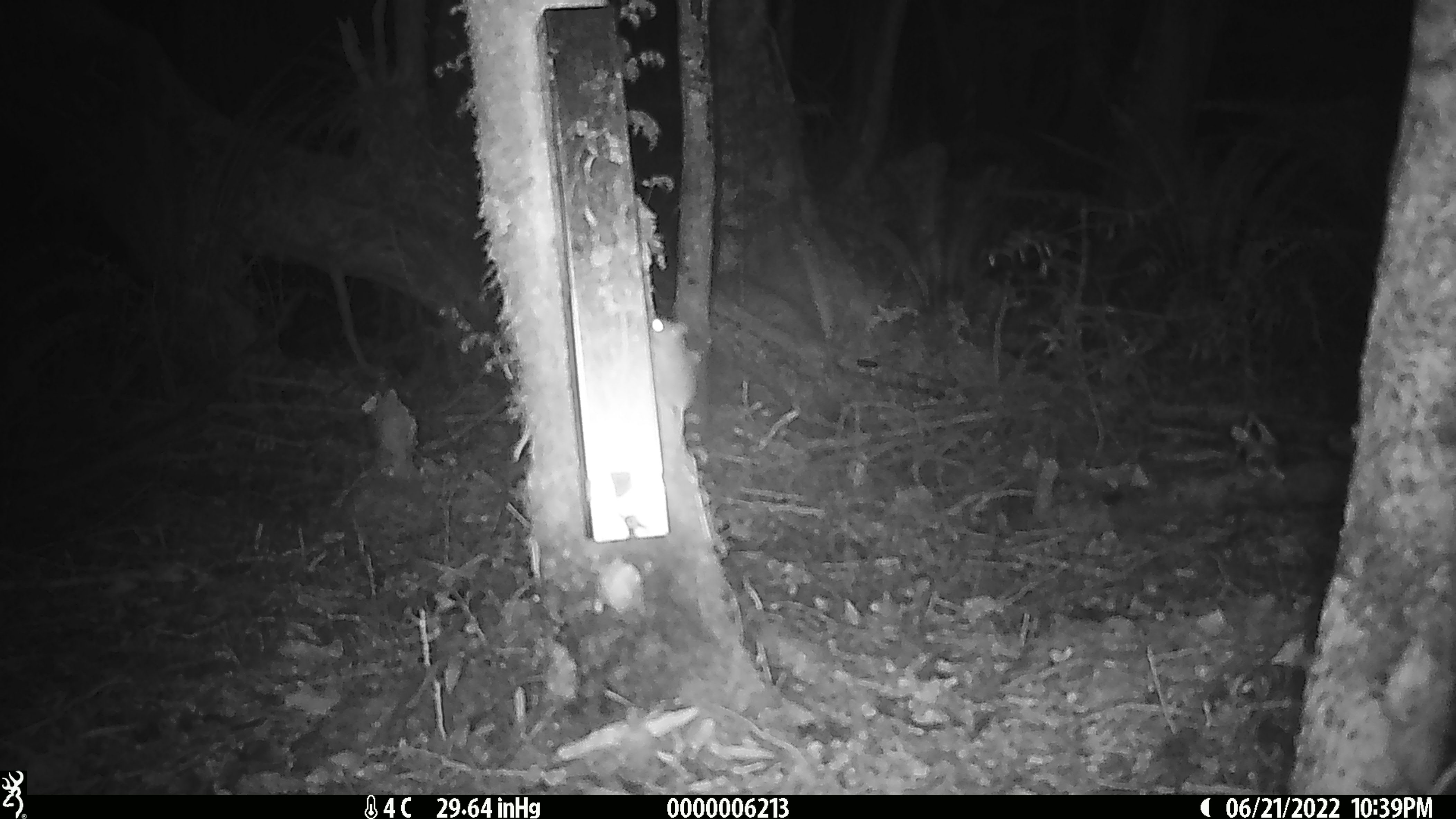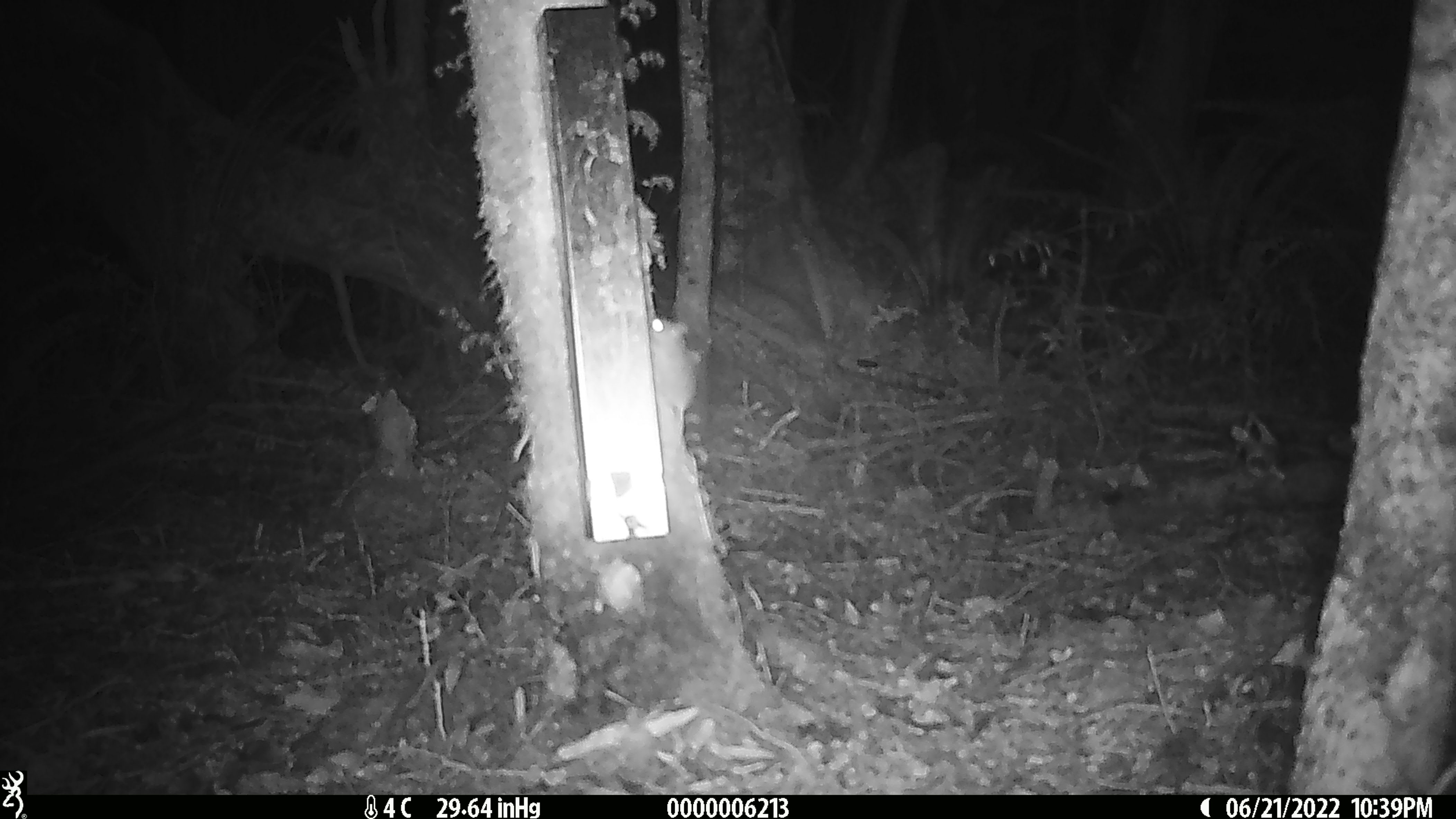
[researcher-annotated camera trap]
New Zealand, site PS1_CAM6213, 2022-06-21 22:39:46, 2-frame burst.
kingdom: Animalia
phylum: Chordata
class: Mammalia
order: Rodentia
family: Muridae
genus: Mus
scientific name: Mus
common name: mouse